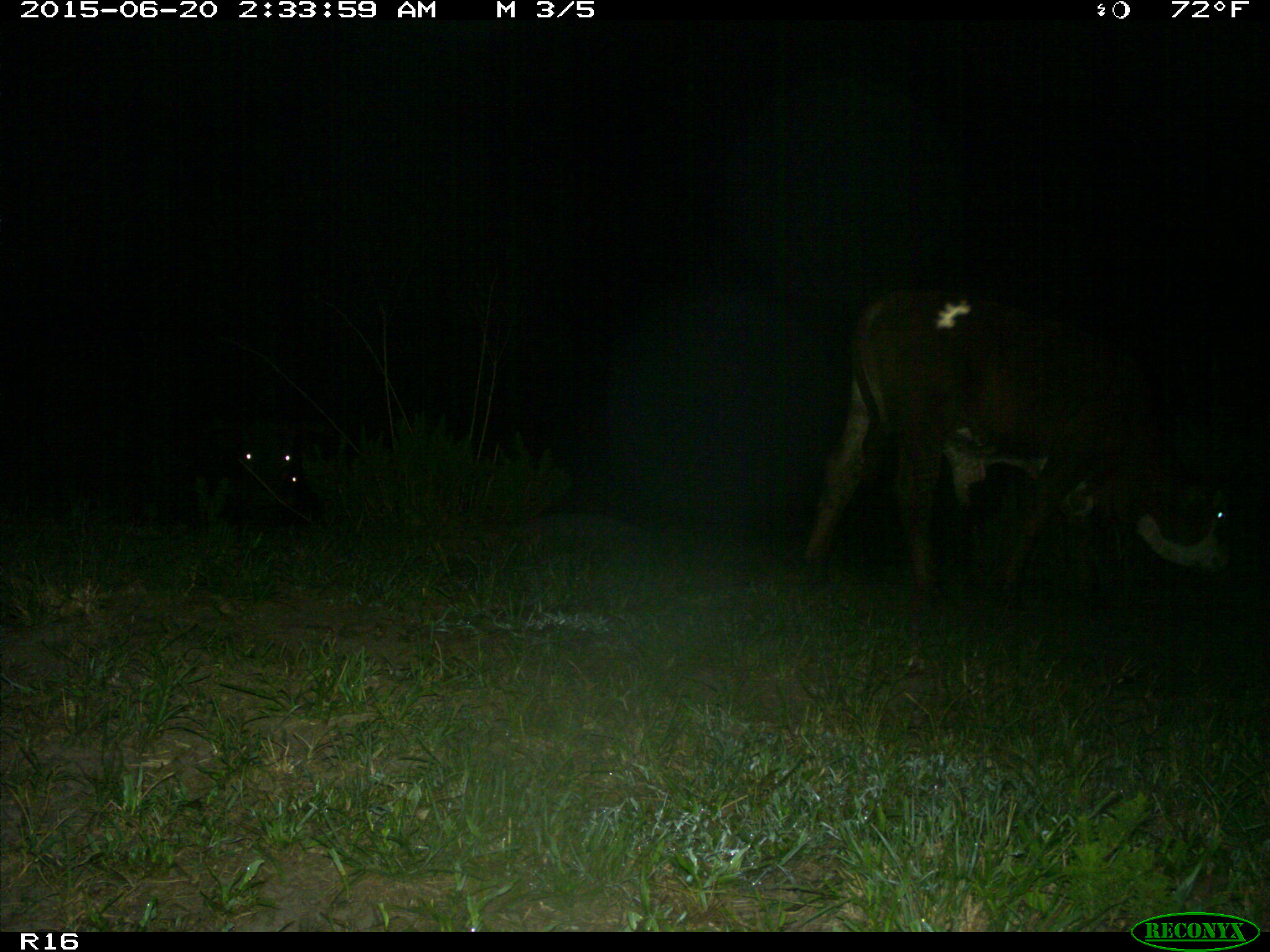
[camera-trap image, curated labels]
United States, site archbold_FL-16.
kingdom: Animalia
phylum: Chordata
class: Mammalia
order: Artiodactyla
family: Bovidae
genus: Bos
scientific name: Bos taurus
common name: domestic cow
Bos taurus (domestic cow).